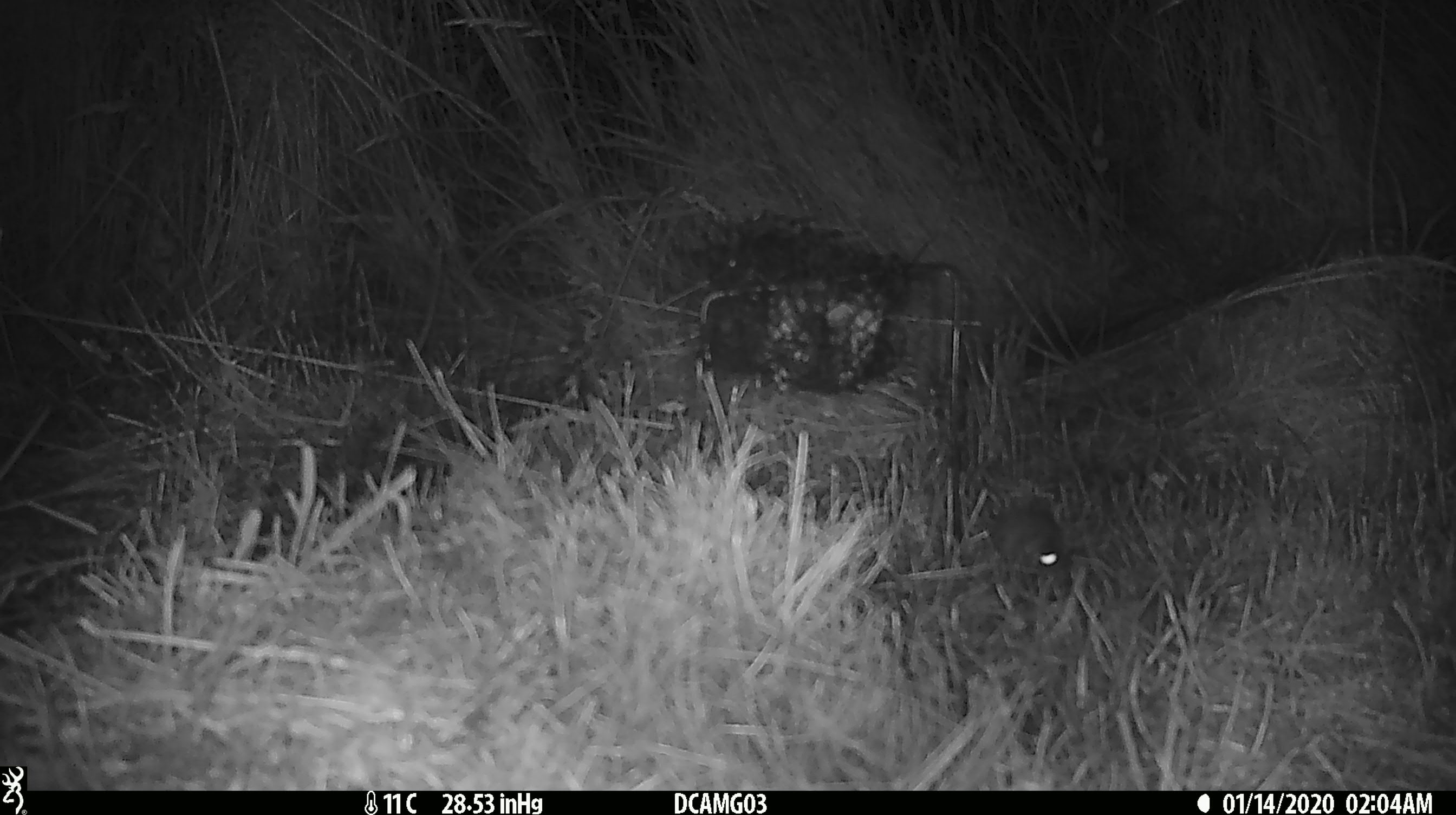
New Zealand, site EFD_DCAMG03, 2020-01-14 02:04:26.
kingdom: Animalia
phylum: Chordata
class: Mammalia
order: Rodentia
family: Muridae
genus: Mus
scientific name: Mus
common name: mouse